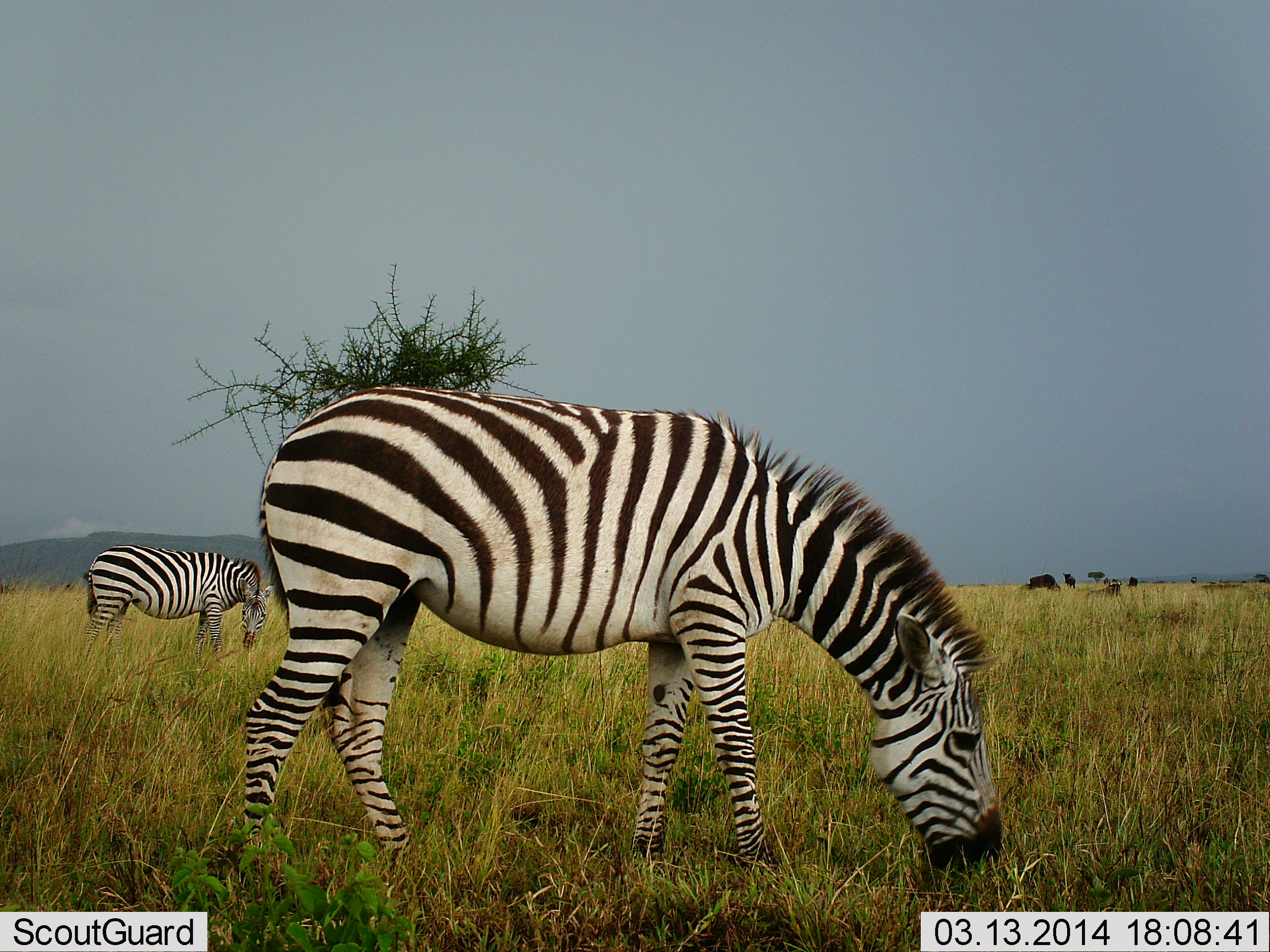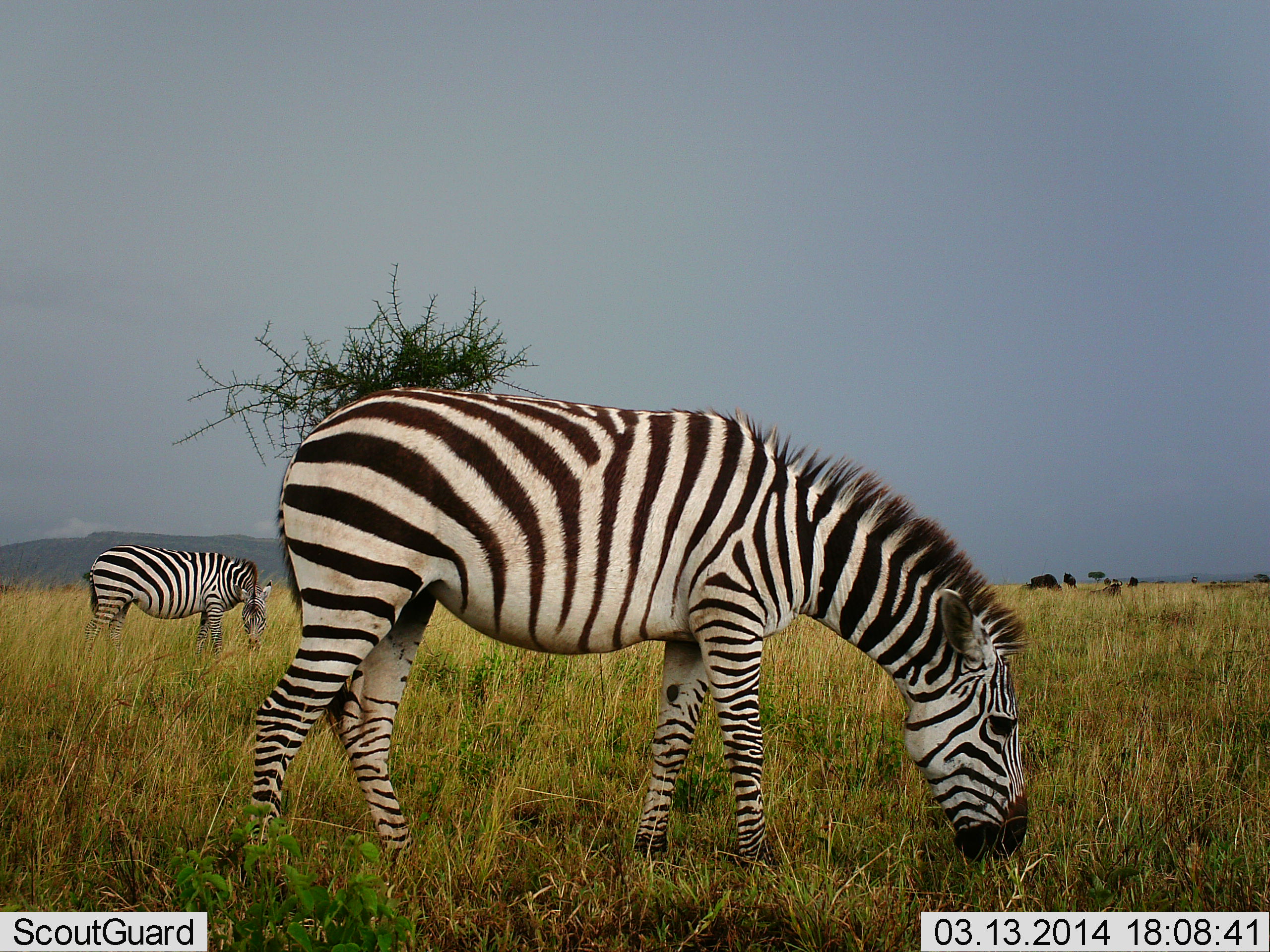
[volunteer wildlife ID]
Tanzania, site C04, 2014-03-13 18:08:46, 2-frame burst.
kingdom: Animalia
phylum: Chordata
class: Mammalia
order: Perissodactyla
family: Equidae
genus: Equus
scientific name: Equus quagga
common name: plains zebra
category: zebra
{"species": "zebra (plains zebra) (Equus quagga)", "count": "2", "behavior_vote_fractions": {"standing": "27%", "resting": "0%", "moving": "0%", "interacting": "0%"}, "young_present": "0%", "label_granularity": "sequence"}